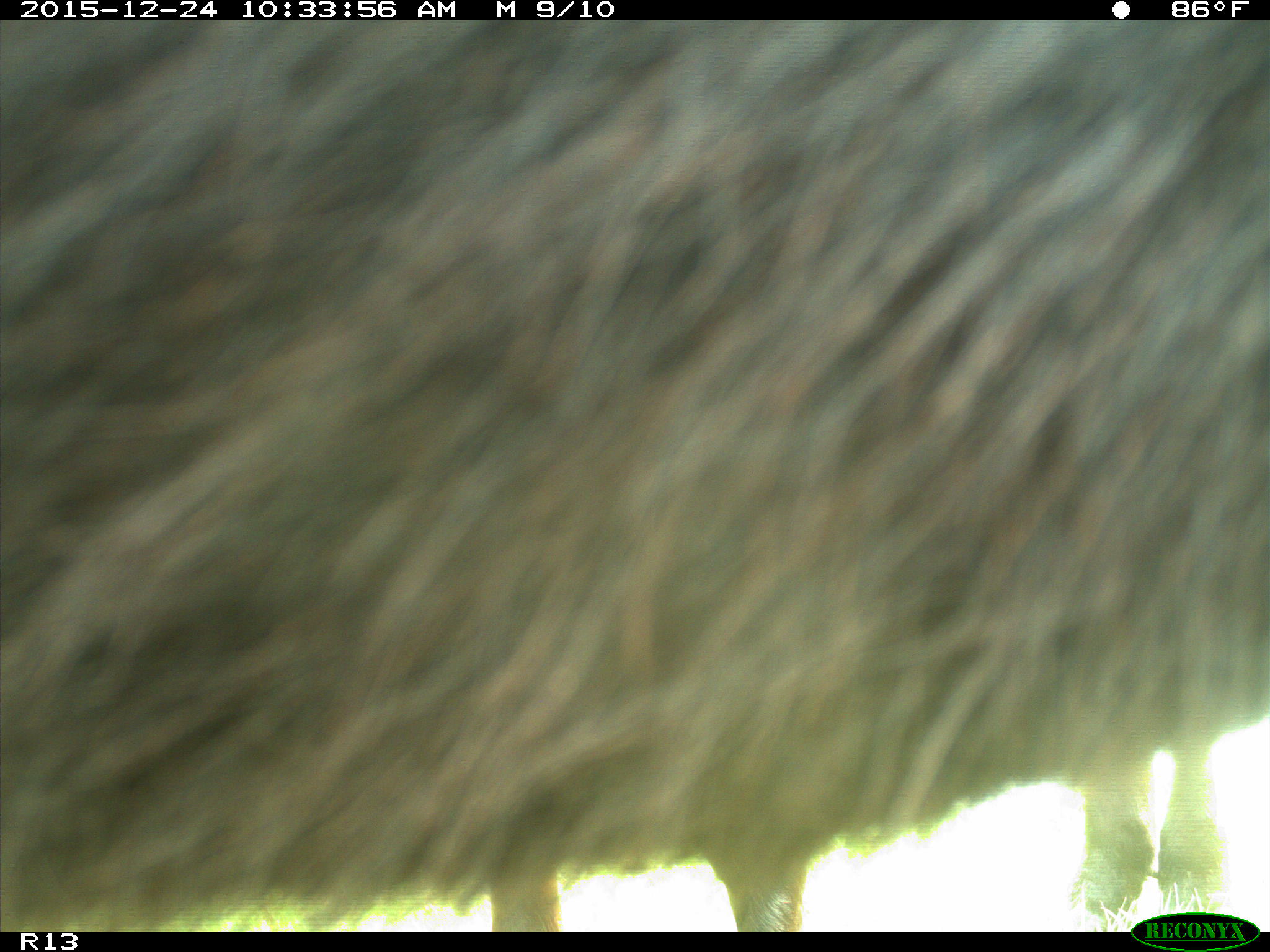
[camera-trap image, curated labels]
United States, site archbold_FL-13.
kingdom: Animalia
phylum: Chordata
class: Mammalia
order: Artiodactyla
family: Bovidae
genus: Bos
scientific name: Bos taurus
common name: domestic cow